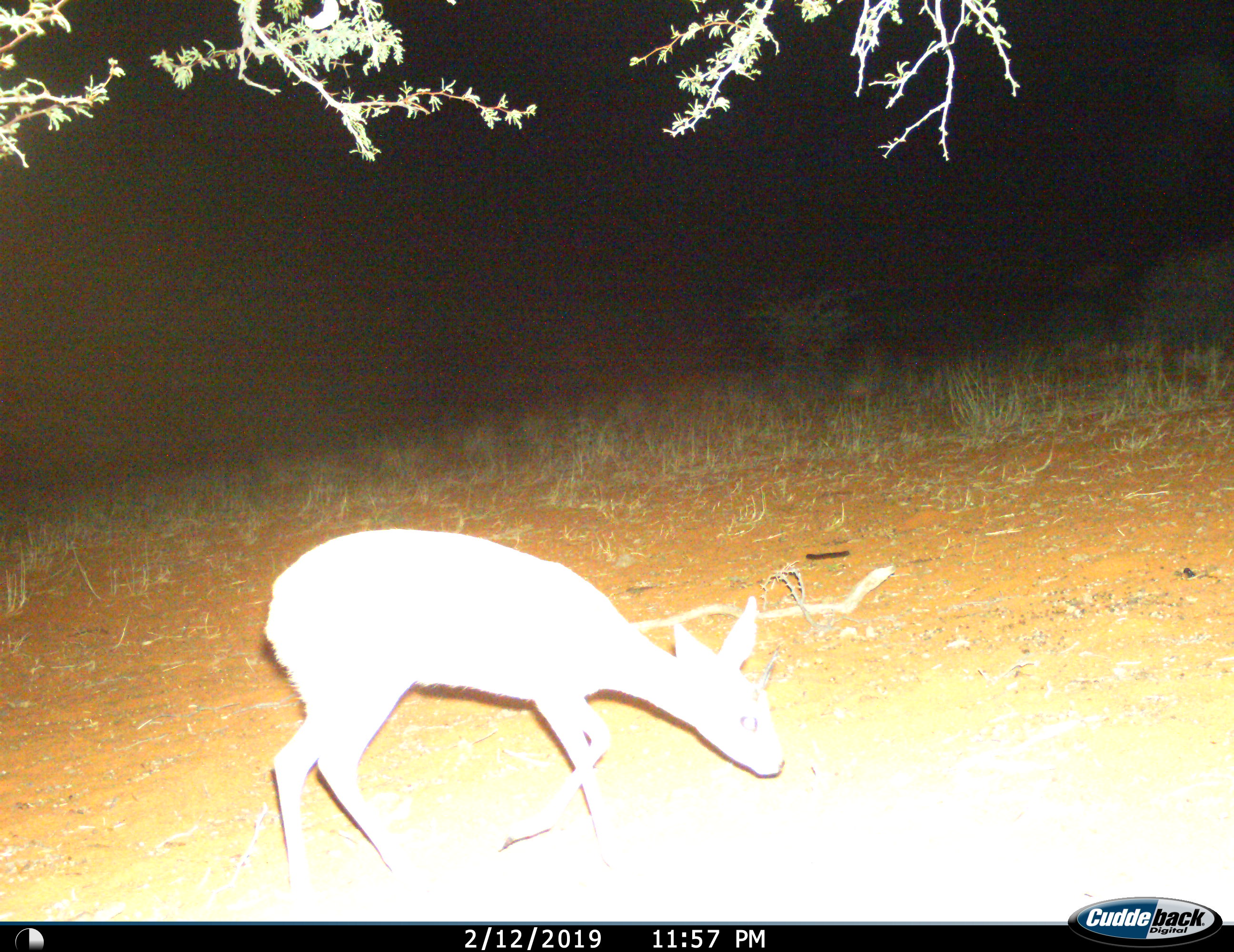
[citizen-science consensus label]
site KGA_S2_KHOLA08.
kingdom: Animalia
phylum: Chordata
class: Mammalia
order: Artiodactyla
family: Bovidae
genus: Raphicerus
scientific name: Raphicerus campestris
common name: steenbok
Steenbok (Raphicerus campestris), count 1. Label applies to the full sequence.